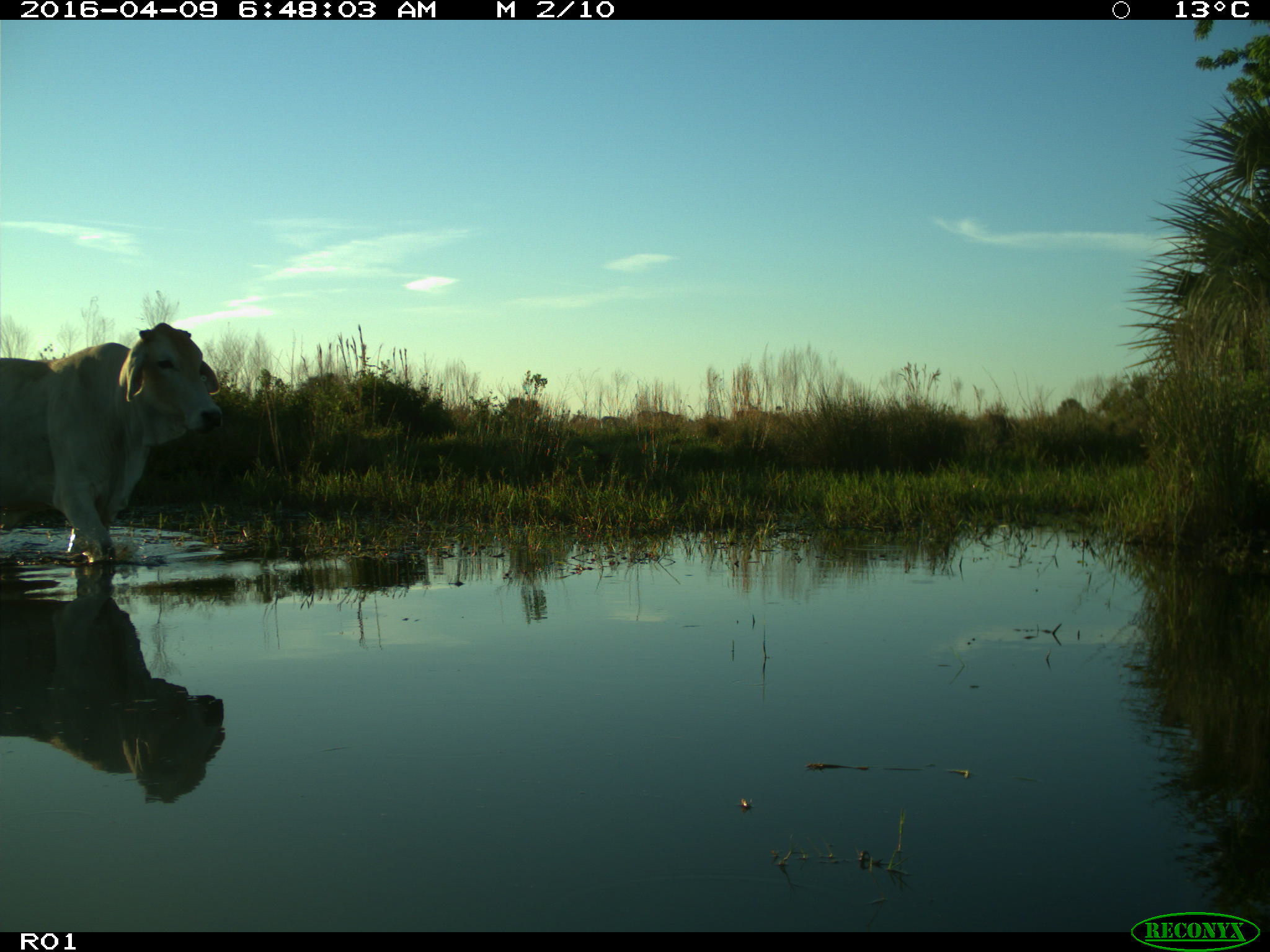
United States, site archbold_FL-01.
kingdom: Animalia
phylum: Chordata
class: Mammalia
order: Artiodactyla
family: Bovidae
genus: Bos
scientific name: Bos taurus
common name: domestic cow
Bos taurus (domestic cow).